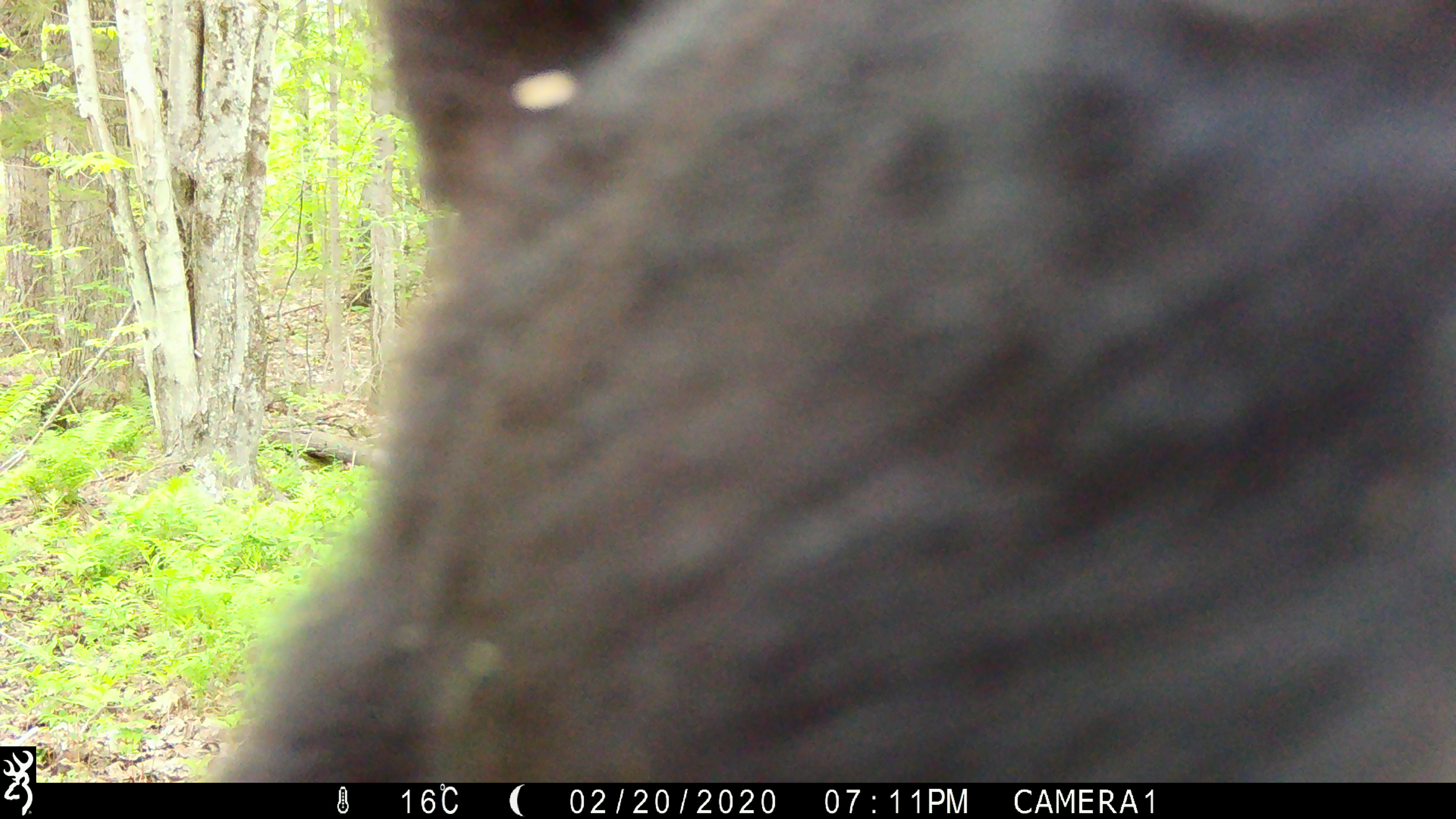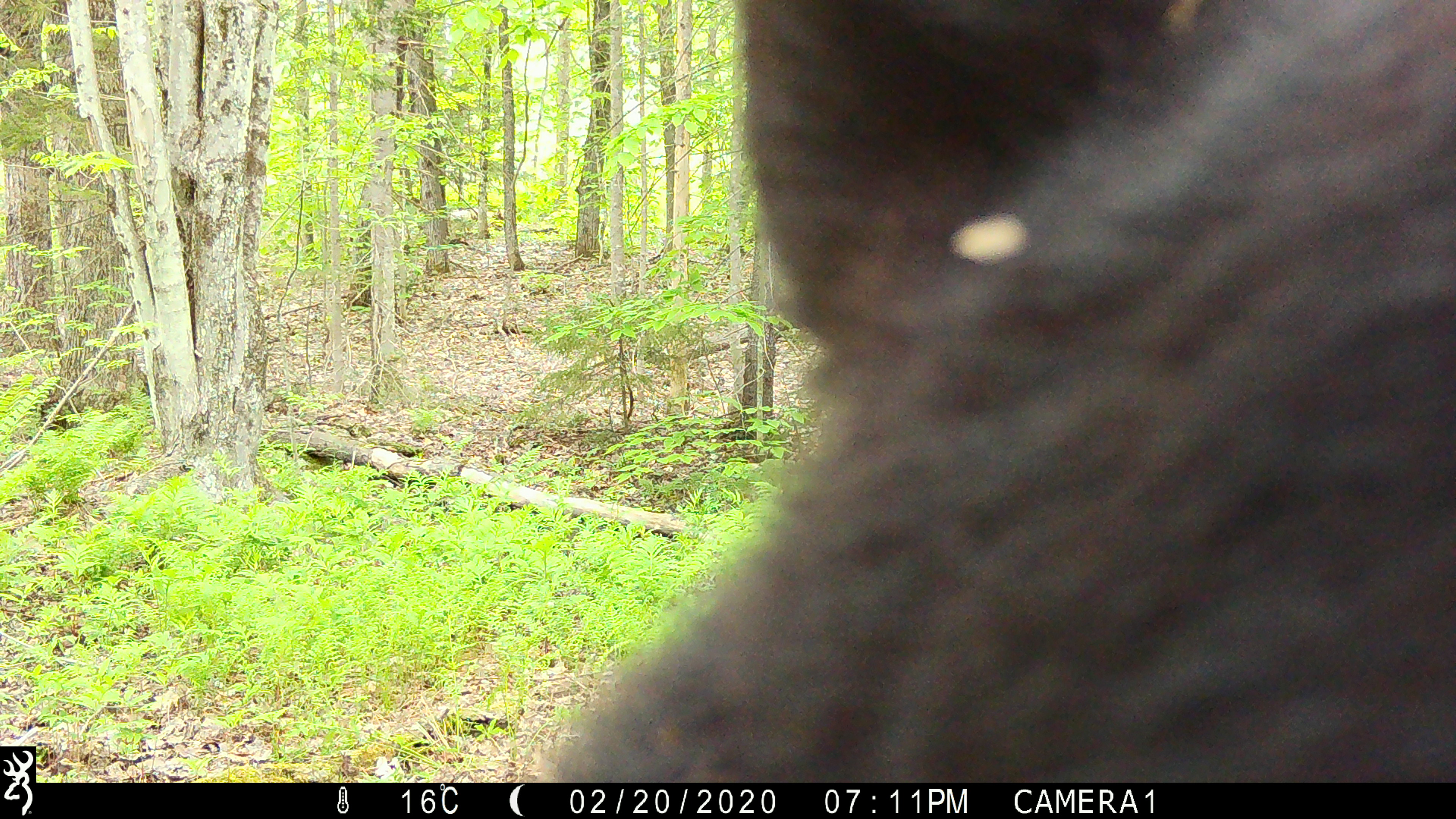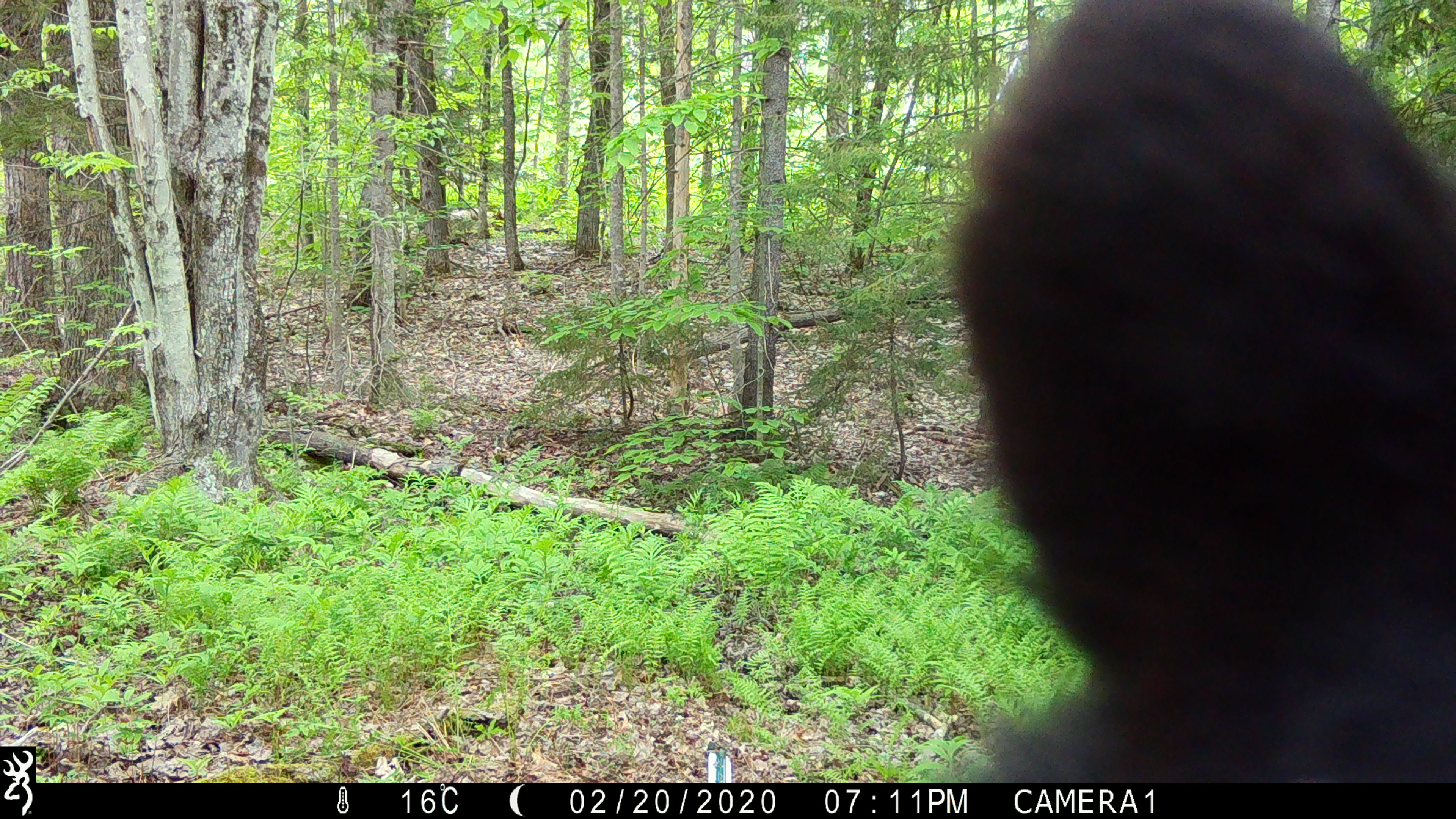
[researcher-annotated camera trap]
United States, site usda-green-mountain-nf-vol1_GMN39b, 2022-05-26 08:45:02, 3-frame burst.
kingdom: Animalia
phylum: Chordata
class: Mammalia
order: Carnivora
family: Ursidae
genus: Ursus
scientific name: Ursus americanus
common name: black bear